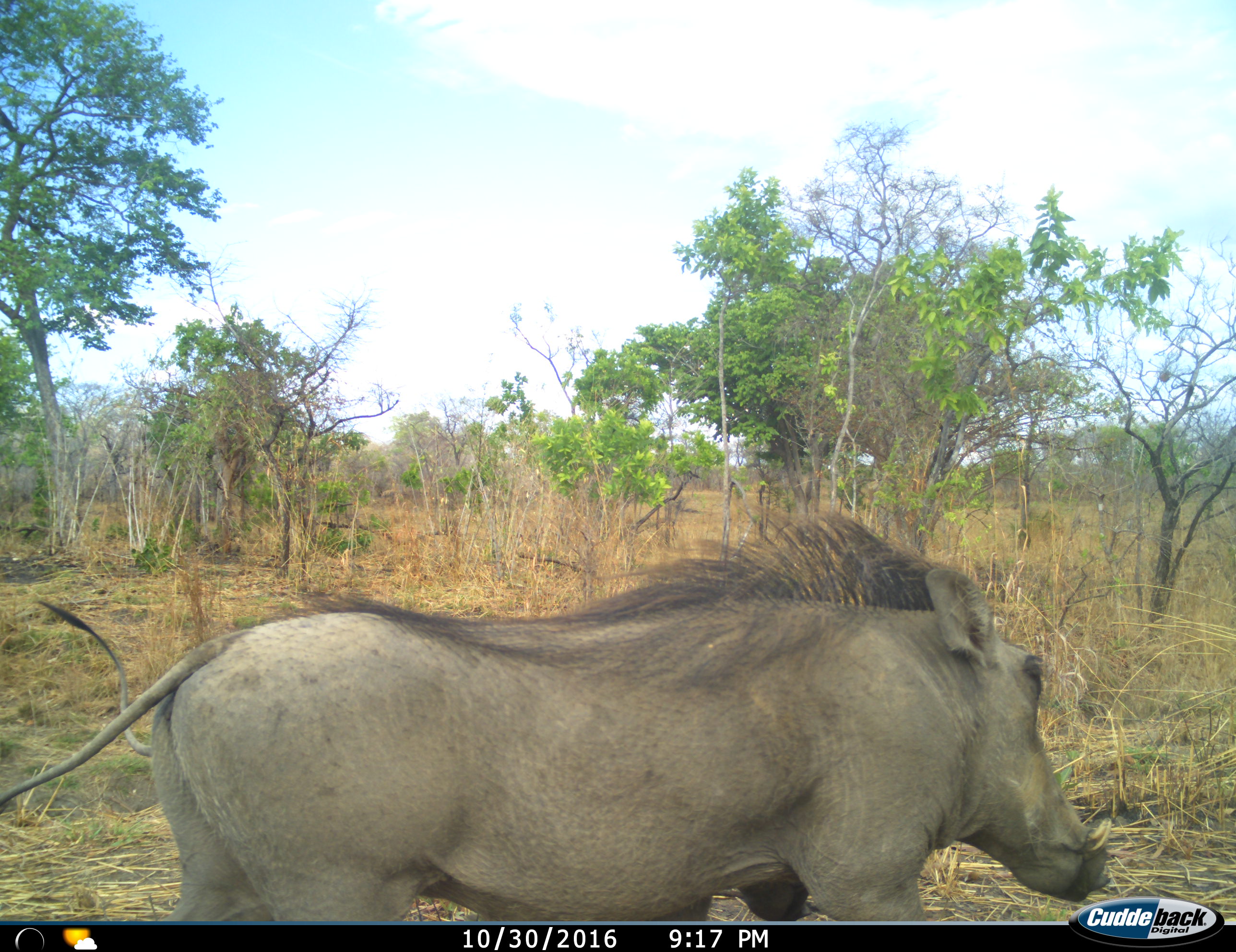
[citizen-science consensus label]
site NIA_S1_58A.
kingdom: Animalia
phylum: Chordata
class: Mammalia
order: Artiodactyla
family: Suidae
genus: Phacochoerus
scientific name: Phacochoerus africanus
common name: warthog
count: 1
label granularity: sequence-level